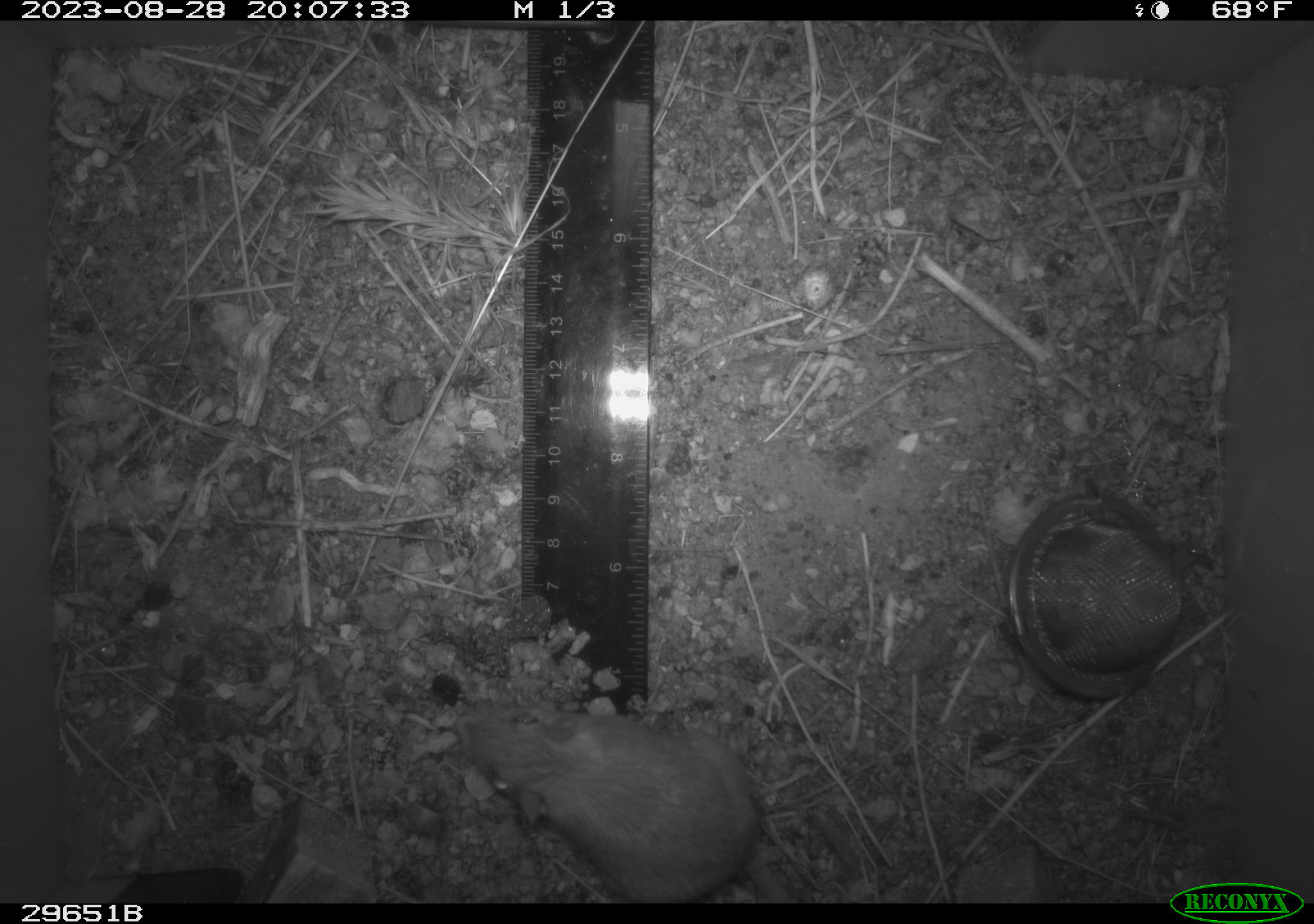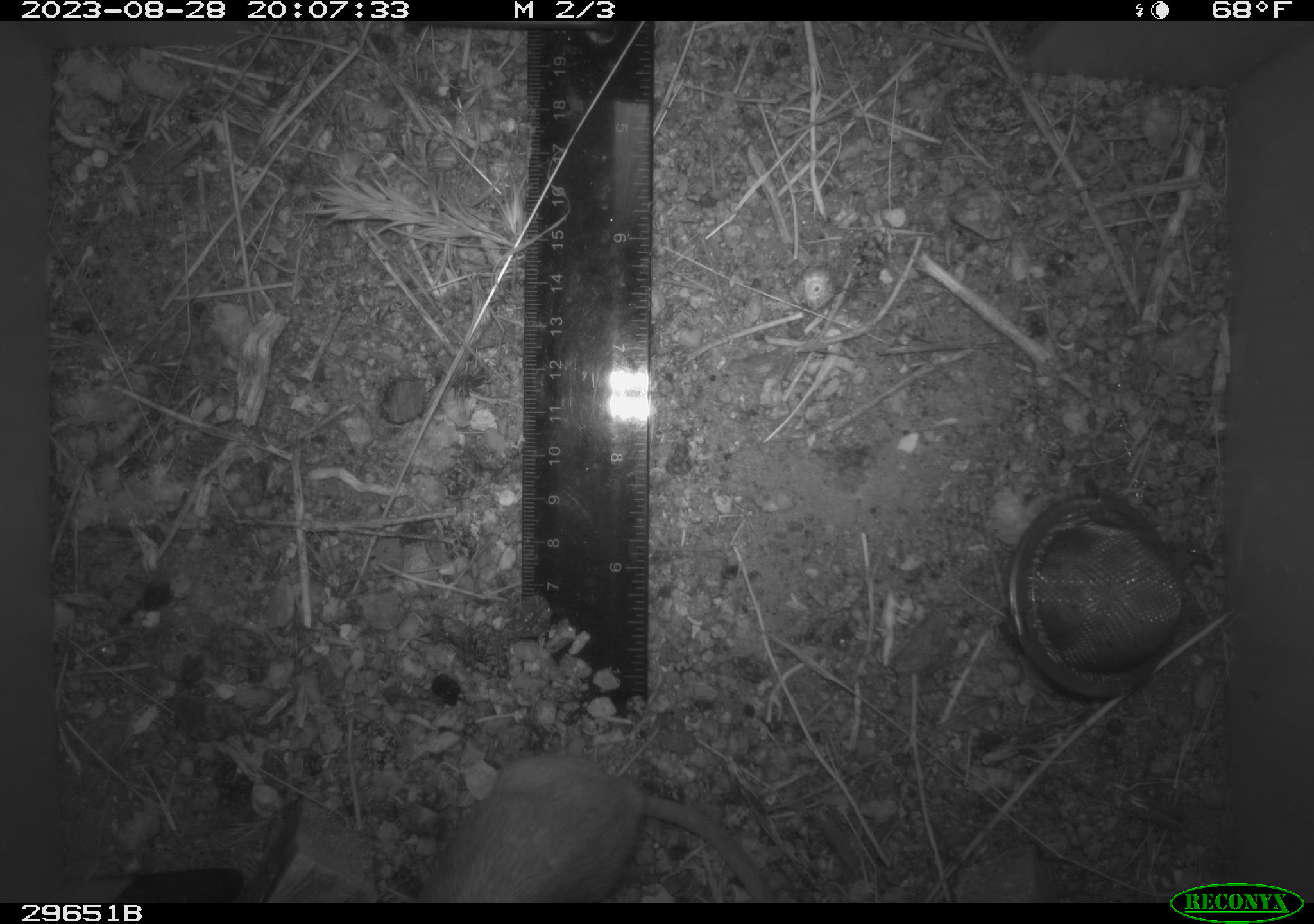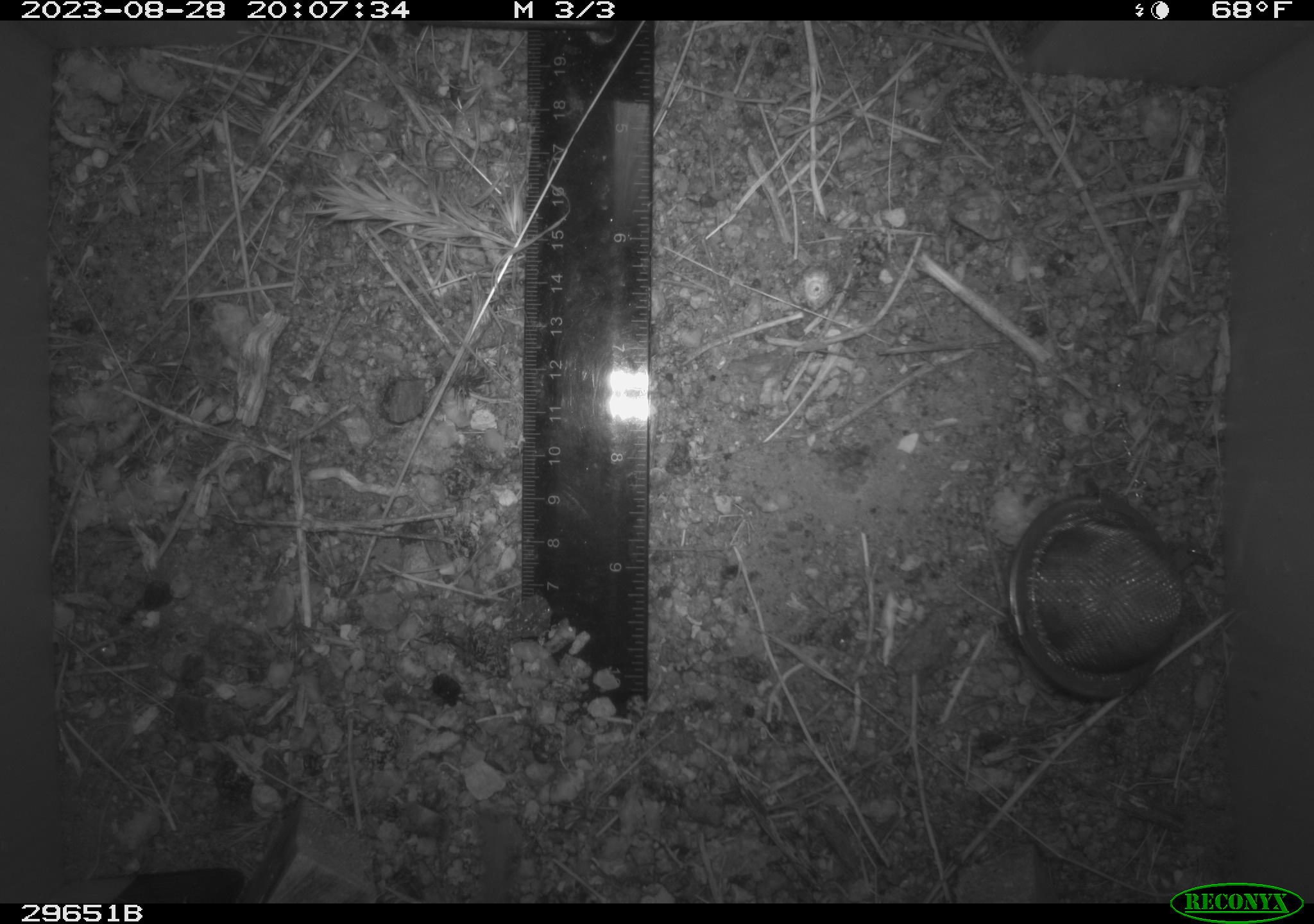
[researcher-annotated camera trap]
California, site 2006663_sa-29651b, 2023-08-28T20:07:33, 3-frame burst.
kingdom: Animalia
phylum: Chordata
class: Mammalia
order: Rodentia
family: Heteromyidae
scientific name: Heteromyidae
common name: kangaroo rats and pocket mice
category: heteromyidae family